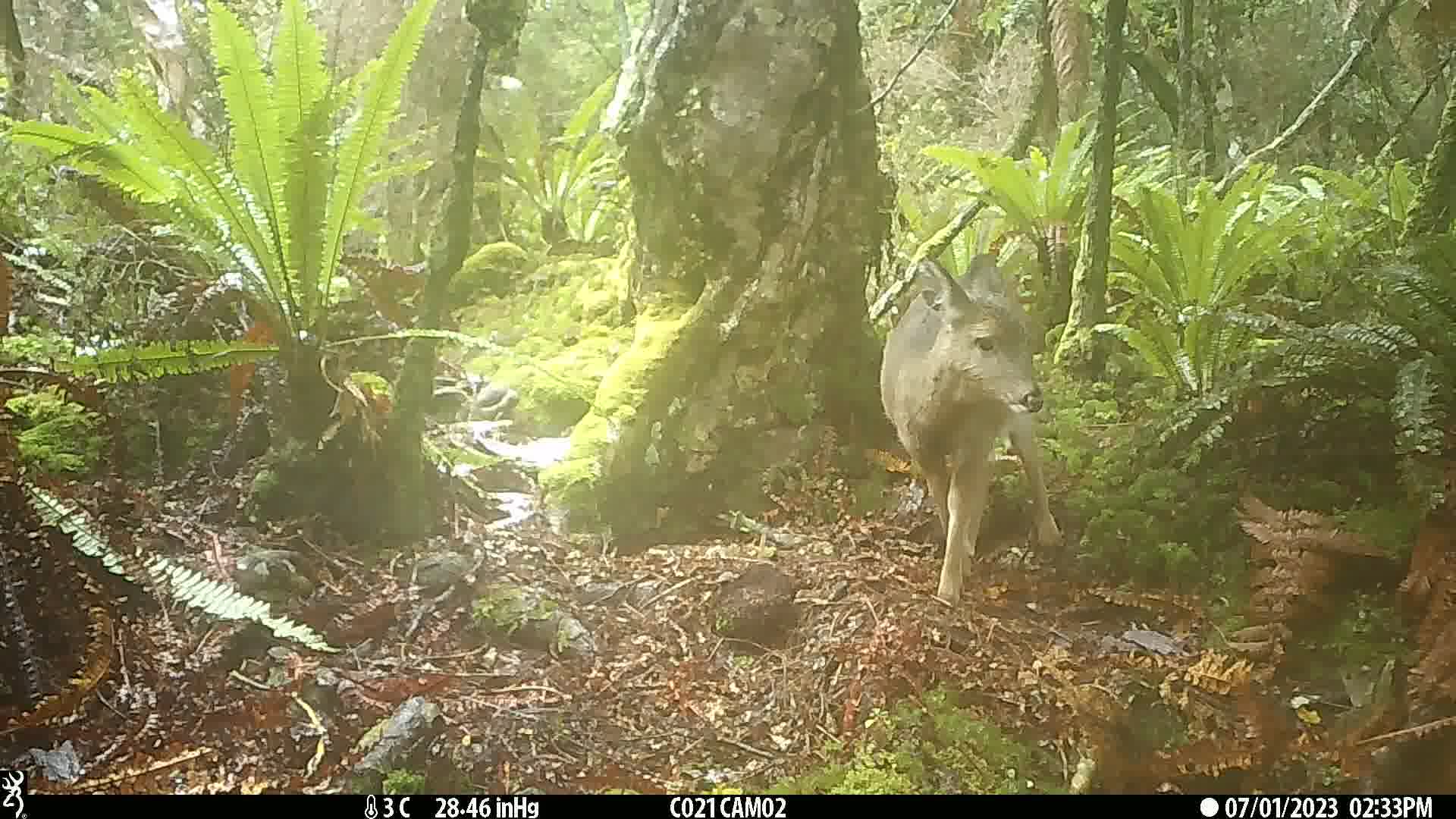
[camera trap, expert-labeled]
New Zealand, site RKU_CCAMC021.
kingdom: Animalia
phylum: Chordata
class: Mammalia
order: Artiodactyla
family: Cervidae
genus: Odocoileus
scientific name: Odocoileus virginianus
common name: white-tailed deer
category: white tailed deer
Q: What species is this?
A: White tailed deer (white-tailed deer) (Odocoileus virginianus).